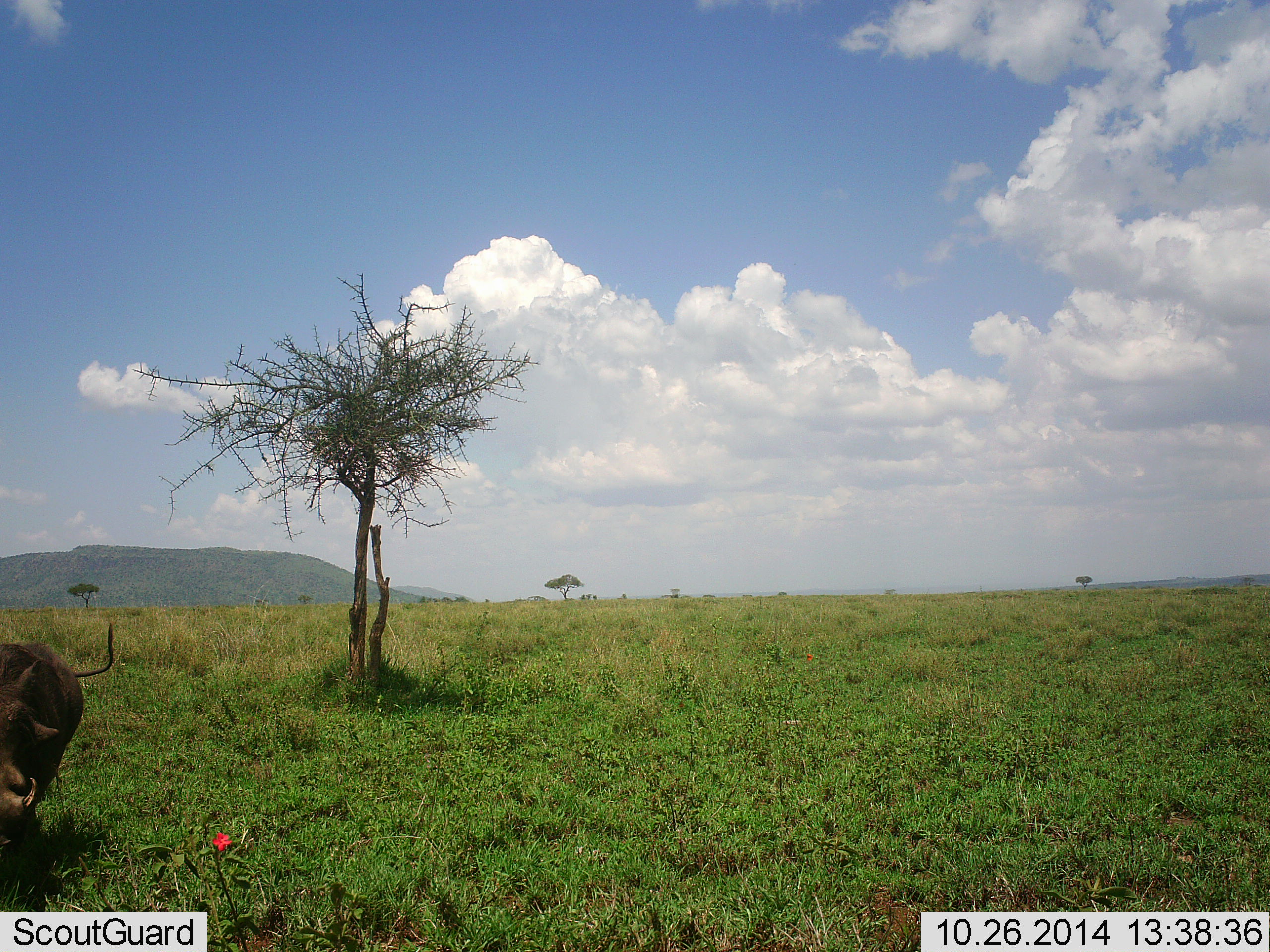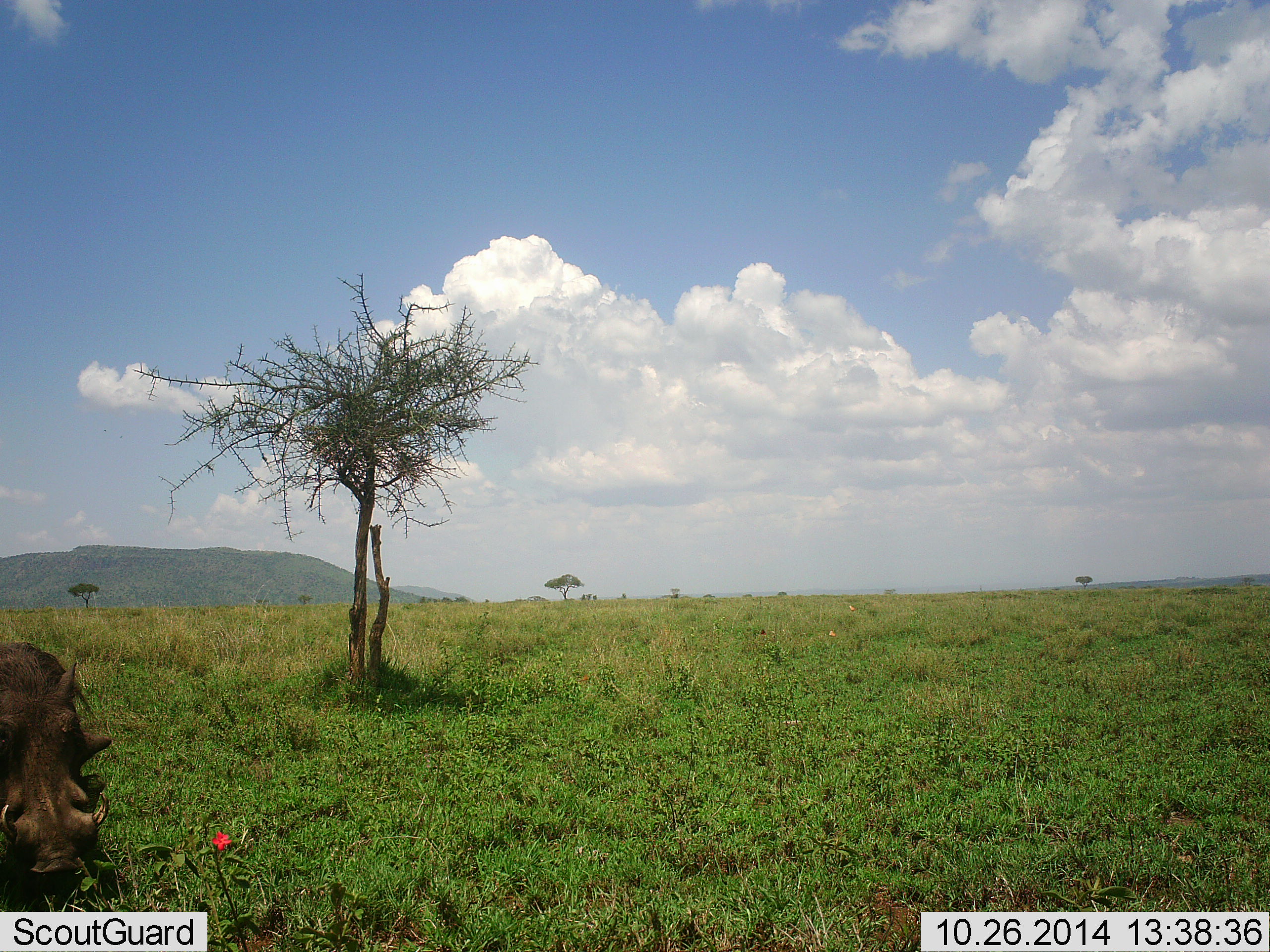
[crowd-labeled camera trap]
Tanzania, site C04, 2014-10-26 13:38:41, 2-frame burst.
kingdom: Animalia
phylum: Chordata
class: Mammalia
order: Artiodactyla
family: Suidae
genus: Phacochoerus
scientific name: Phacochoerus africanus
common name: warthog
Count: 1.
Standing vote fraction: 45%.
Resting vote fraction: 0%.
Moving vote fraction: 27%.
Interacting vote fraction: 0%.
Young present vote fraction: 0%.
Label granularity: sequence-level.